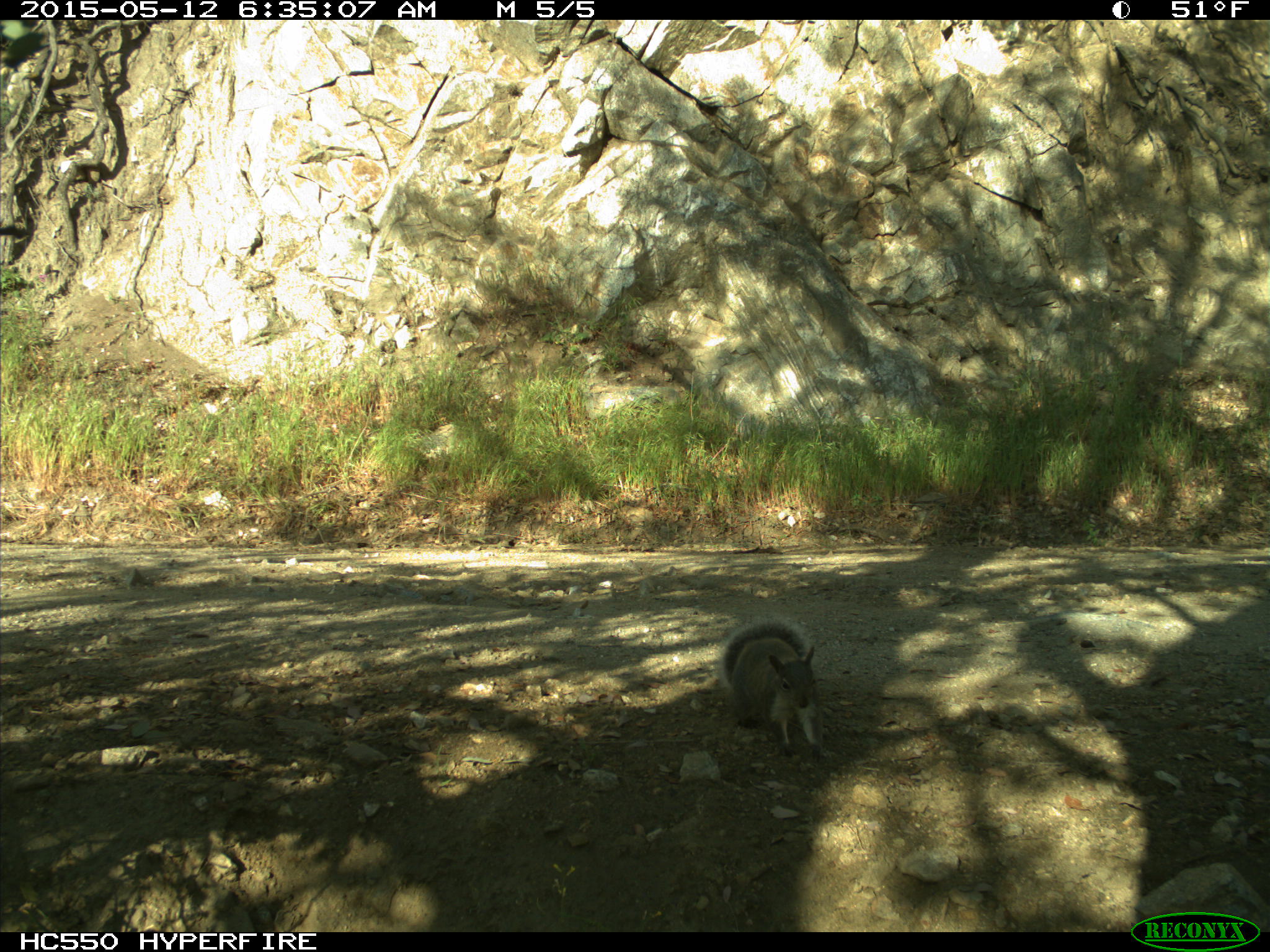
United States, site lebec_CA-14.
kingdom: Animalia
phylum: Chordata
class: Mammalia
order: Rodentia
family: Sciuridae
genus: Sciurus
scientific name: Sciurus carolinensis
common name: eastern gray squirrel